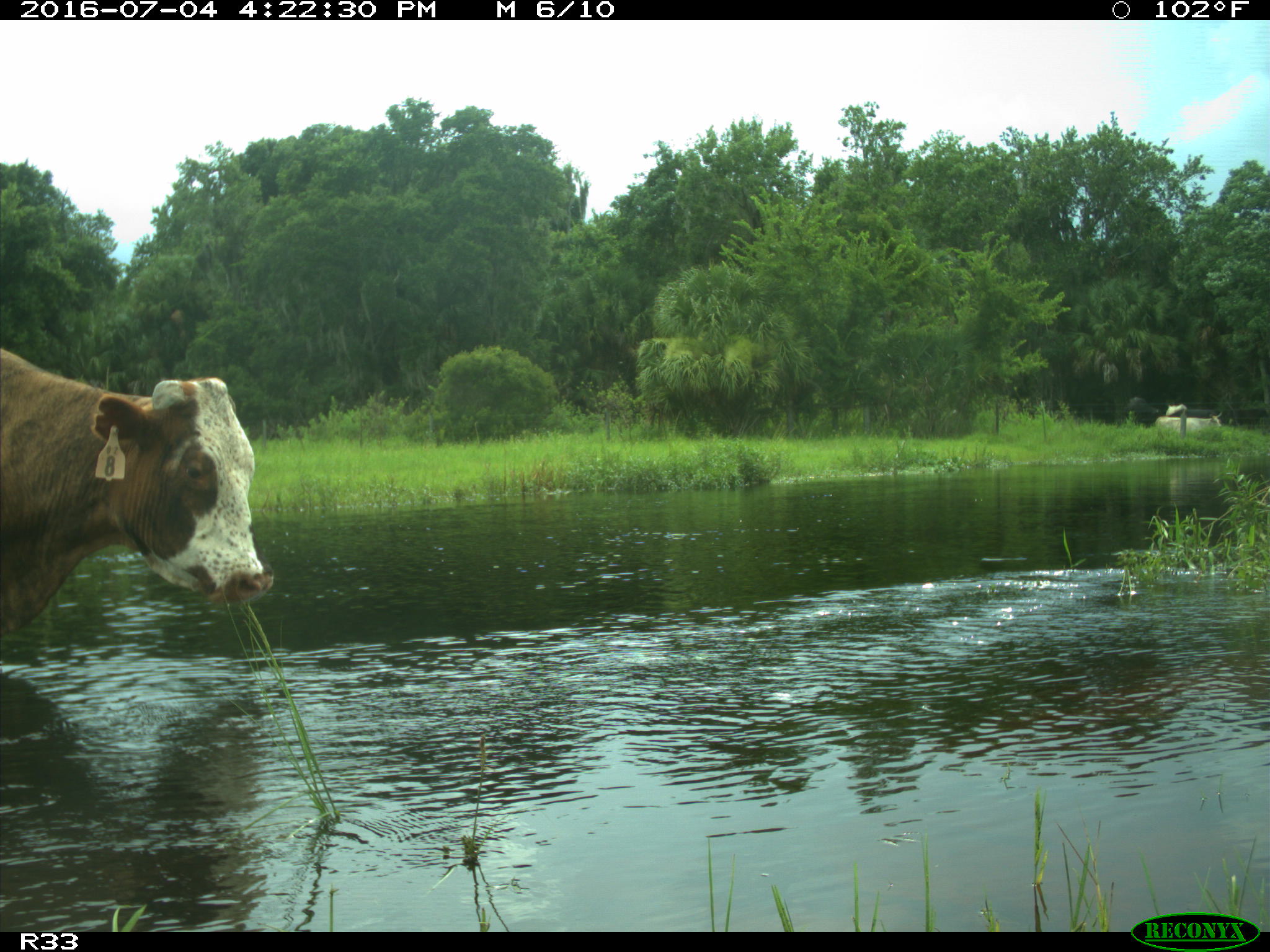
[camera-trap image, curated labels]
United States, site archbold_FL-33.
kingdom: Animalia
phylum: Chordata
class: Mammalia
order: Artiodactyla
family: Bovidae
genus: Bos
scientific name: Bos taurus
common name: domestic cow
Bos taurus (domestic cow).